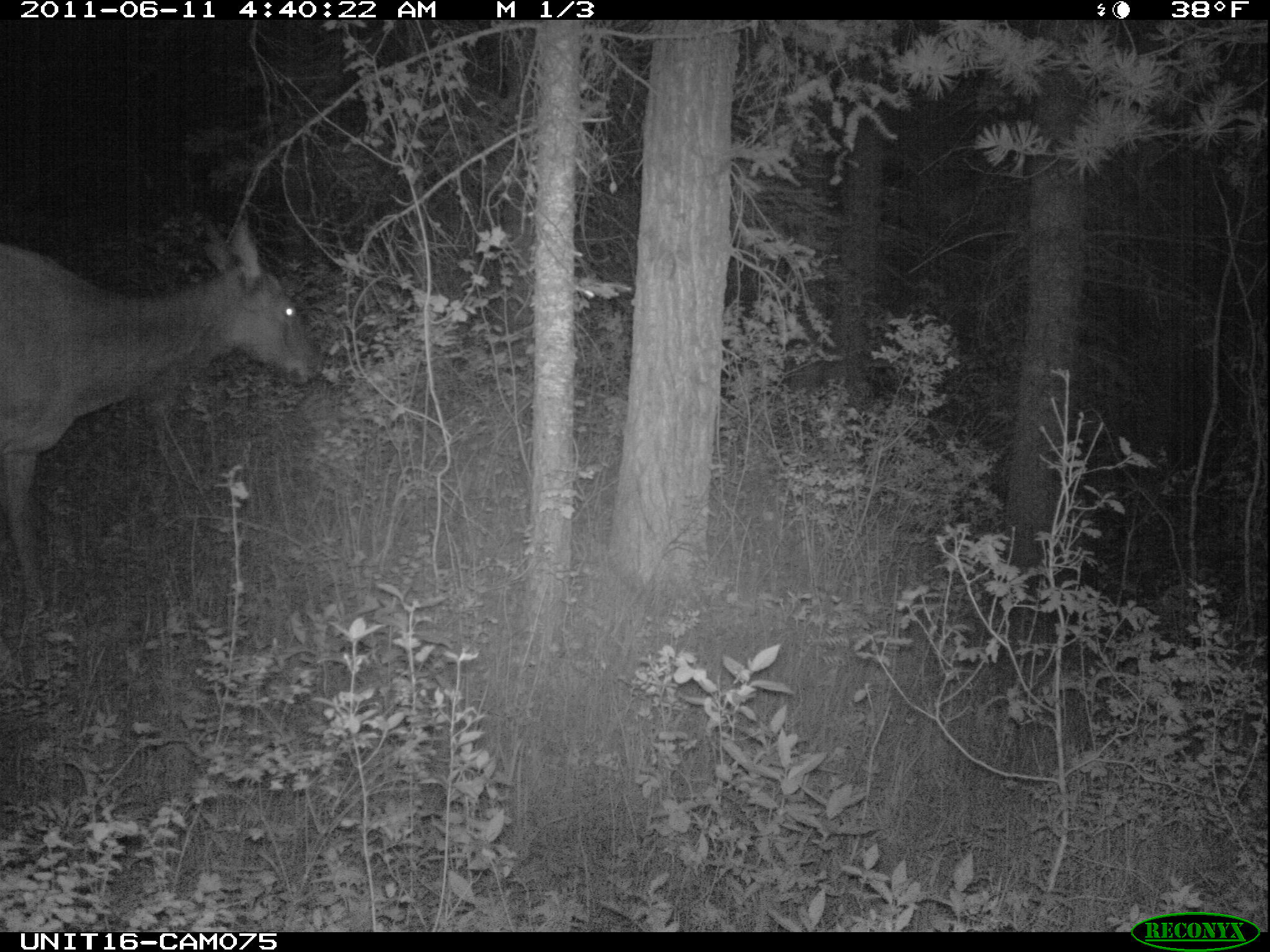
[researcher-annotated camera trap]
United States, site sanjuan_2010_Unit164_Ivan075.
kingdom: Animalia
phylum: Chordata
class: Mammalia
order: Artiodactyla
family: Cervidae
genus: Cervus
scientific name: Cervus elaphus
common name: red deer